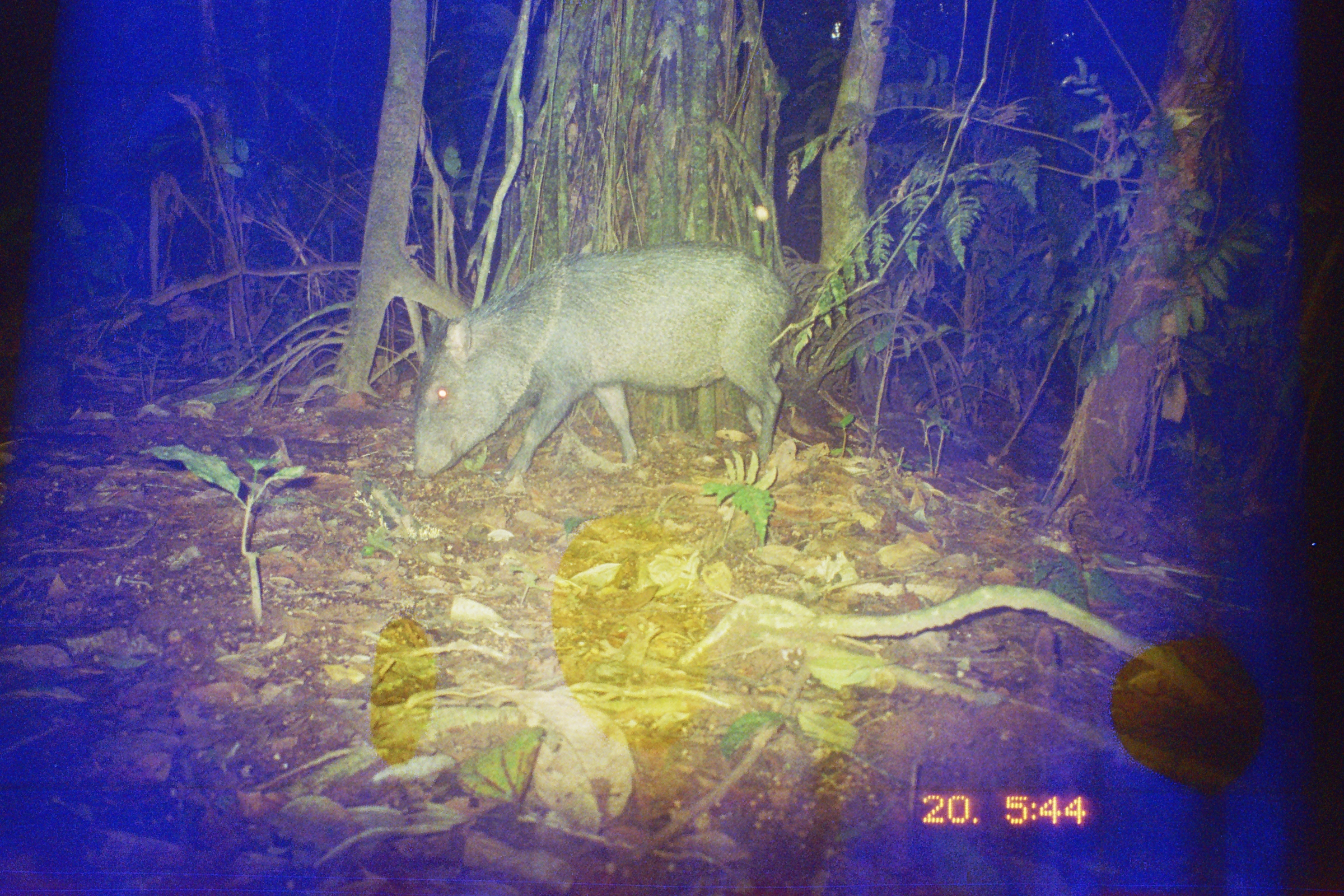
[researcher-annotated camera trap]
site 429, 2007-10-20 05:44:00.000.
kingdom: Animalia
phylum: Chordata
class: Mammalia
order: Artiodactyla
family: Tayassuidae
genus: Pecari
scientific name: Pecari tajacu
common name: collared peccary